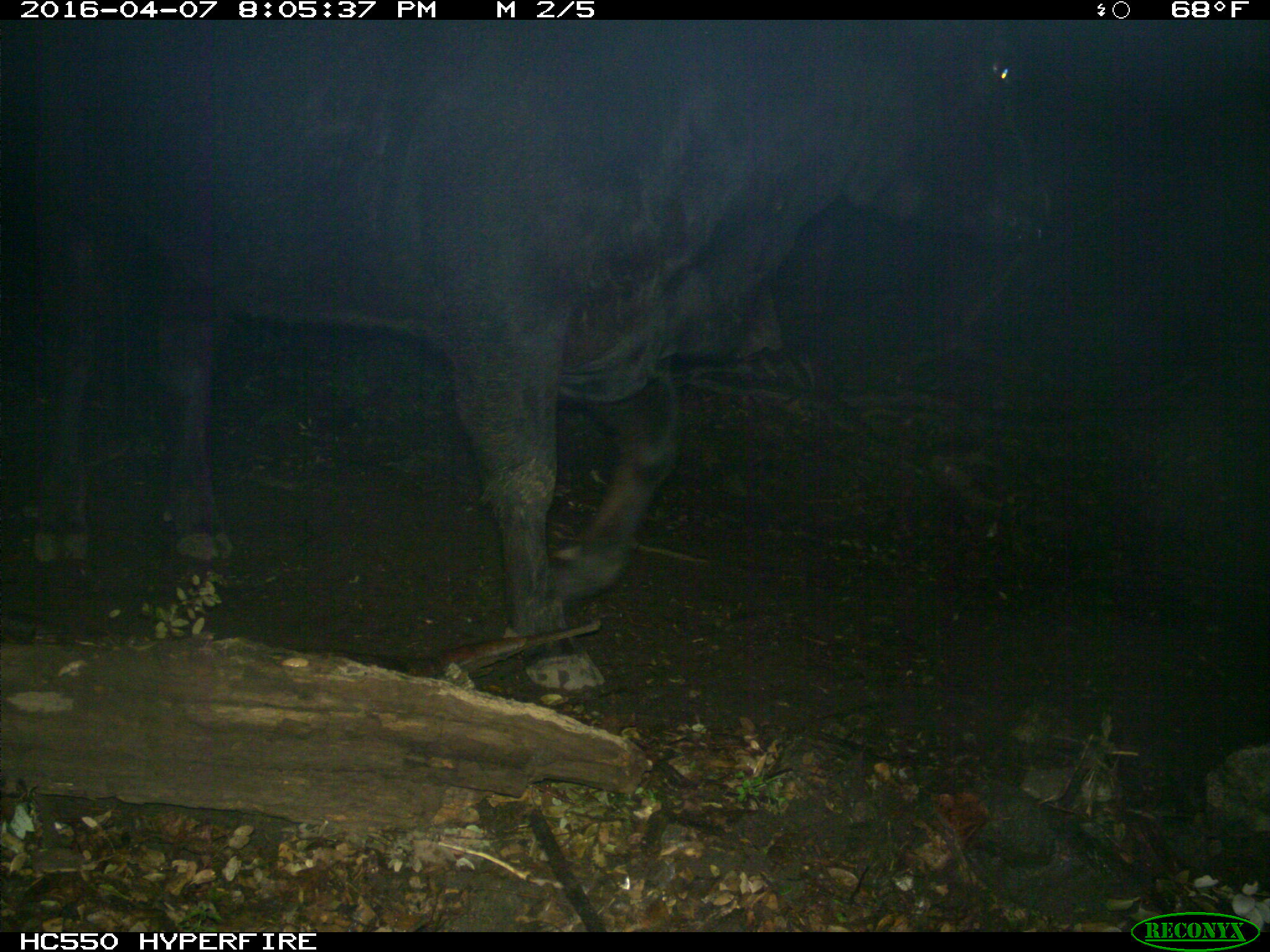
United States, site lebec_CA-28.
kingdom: Animalia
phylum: Chordata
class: Mammalia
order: Artiodactyla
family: Bovidae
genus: Bos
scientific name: Bos taurus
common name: domestic cow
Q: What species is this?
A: Bos taurus (domestic cow).